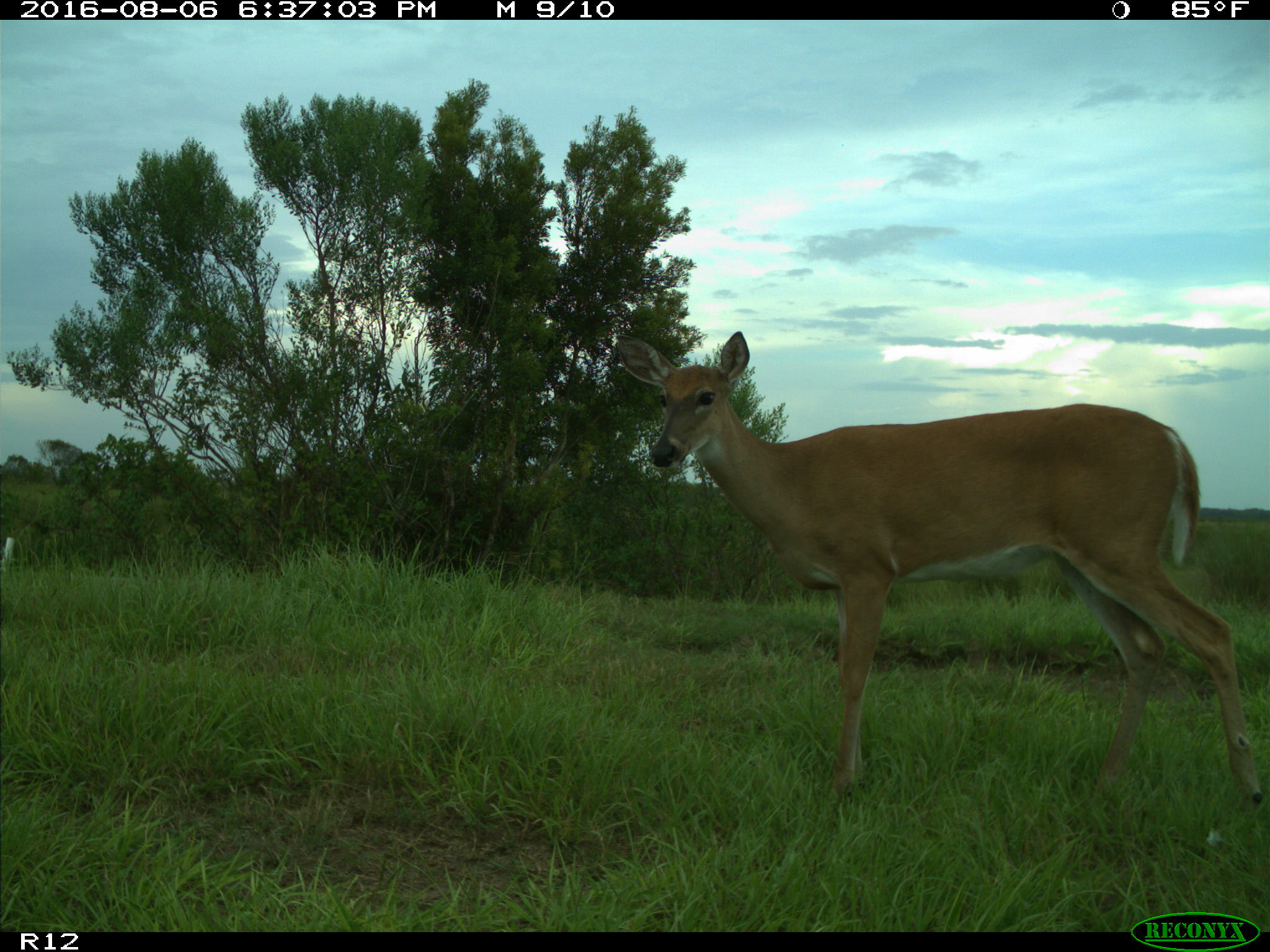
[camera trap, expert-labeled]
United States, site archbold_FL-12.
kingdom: Animalia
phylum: Chordata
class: Mammalia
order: Artiodactyla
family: Cervidae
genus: Odocoileus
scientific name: Odocoileus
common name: deer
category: unidentified deer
Unidentified deer (deer) (Odocoileus).